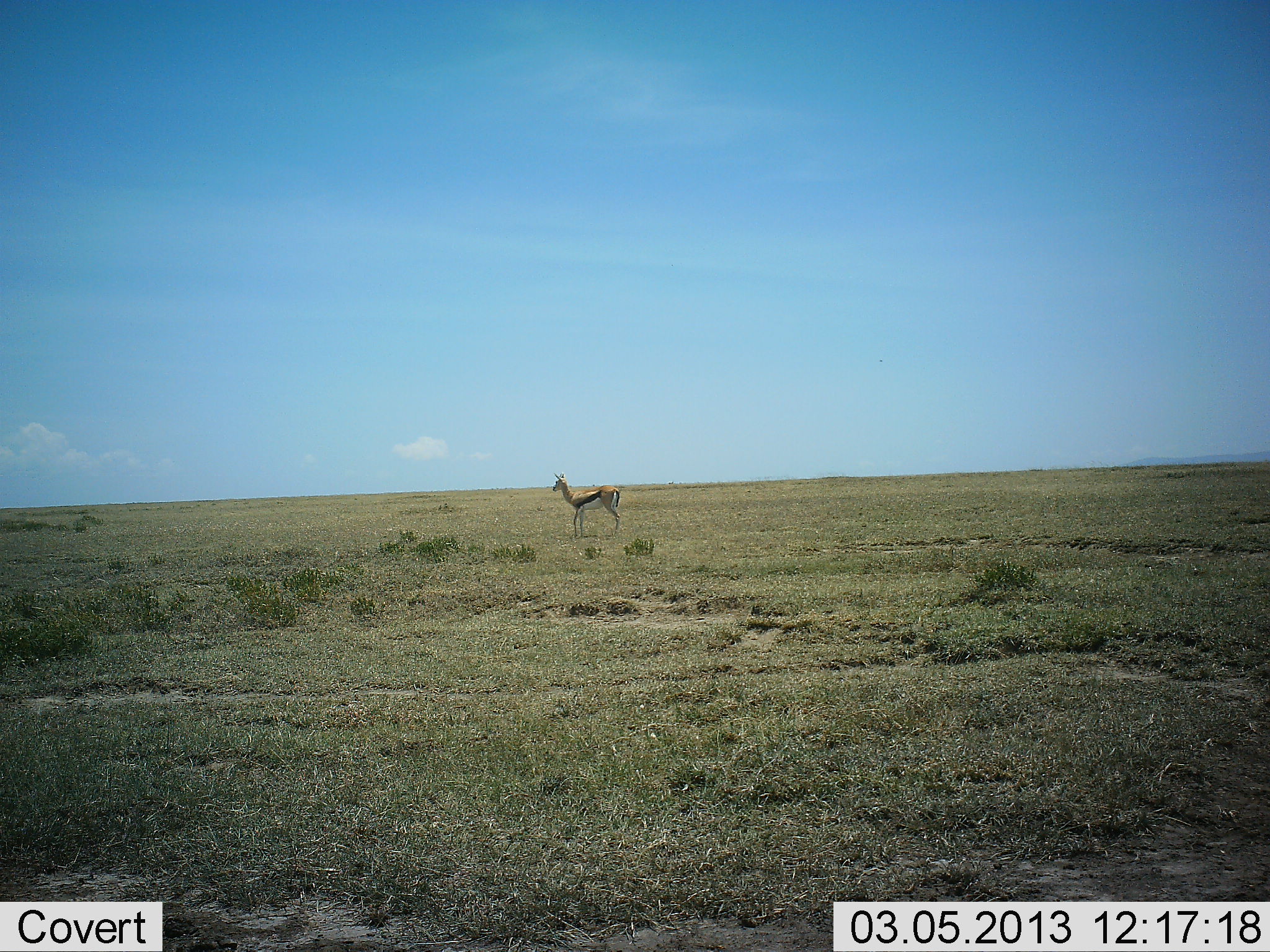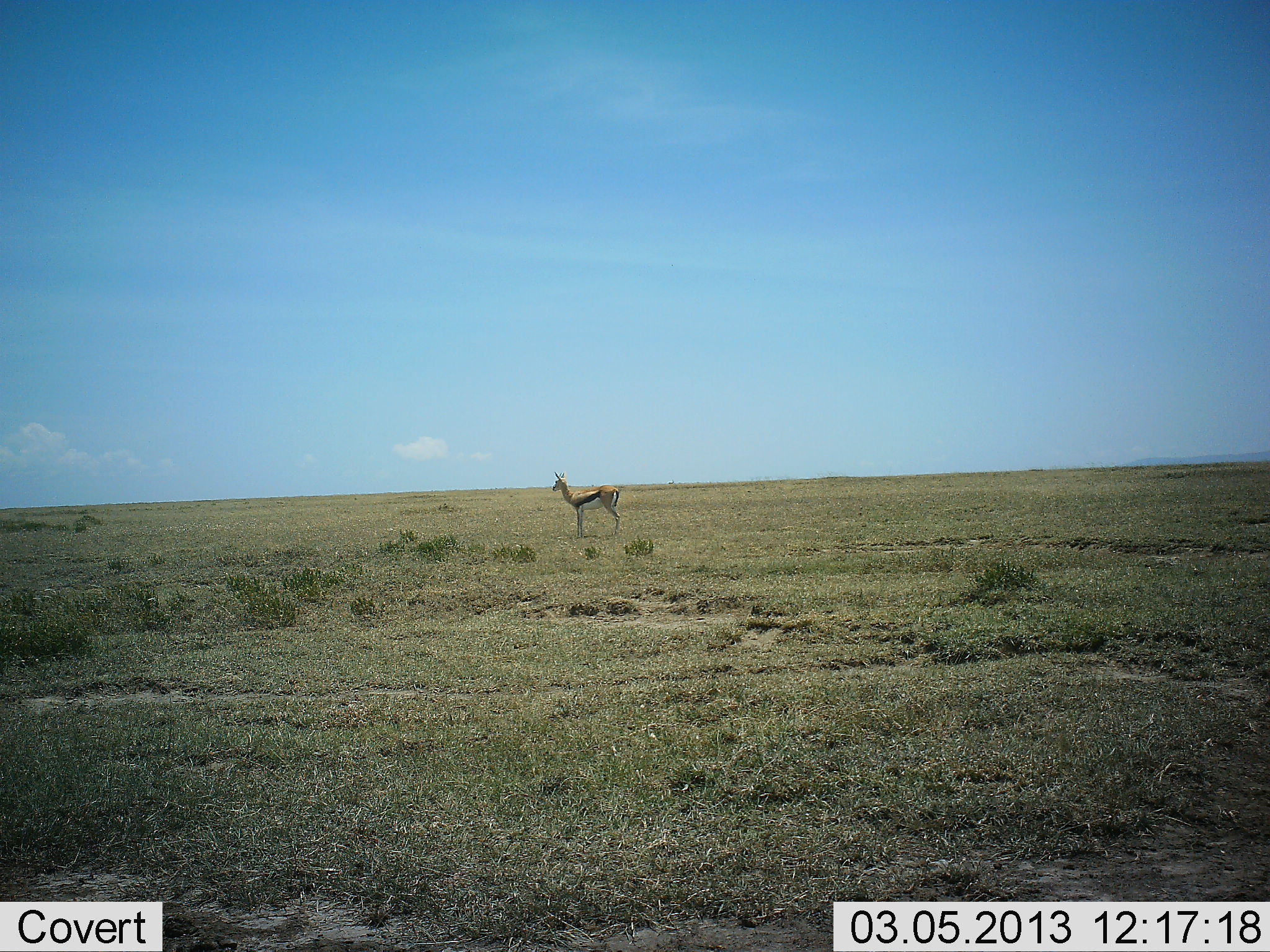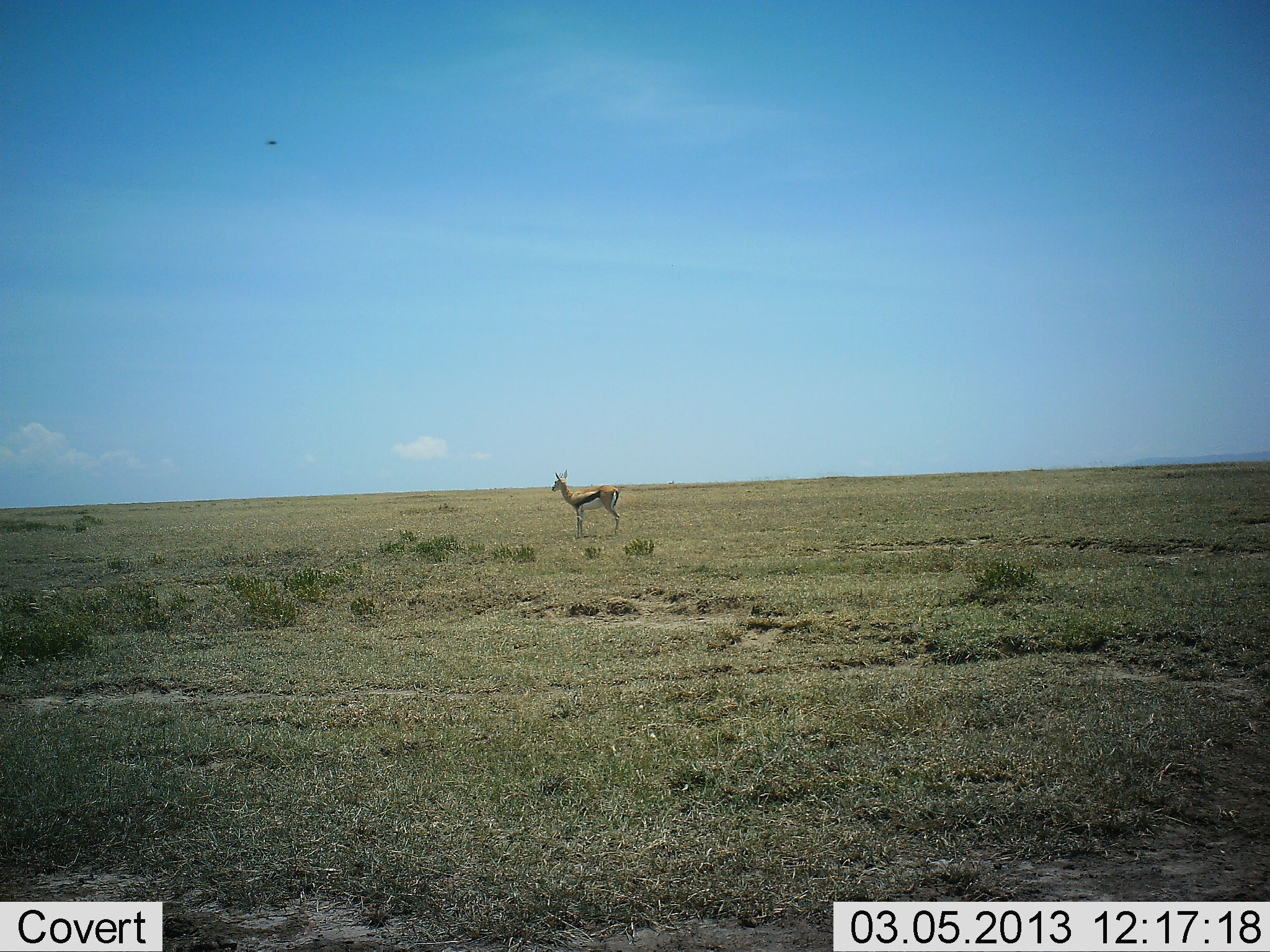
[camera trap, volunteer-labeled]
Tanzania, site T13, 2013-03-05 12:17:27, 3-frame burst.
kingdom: Animalia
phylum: Chordata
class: Mammalia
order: Artiodactyla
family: Bovidae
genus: Eudorcas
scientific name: Eudorcas thomsonii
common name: thomson's gazelle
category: gazellethomsons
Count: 1.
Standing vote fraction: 100%.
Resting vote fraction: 0%.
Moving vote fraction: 0%.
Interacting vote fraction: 0%.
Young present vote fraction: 0%.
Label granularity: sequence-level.